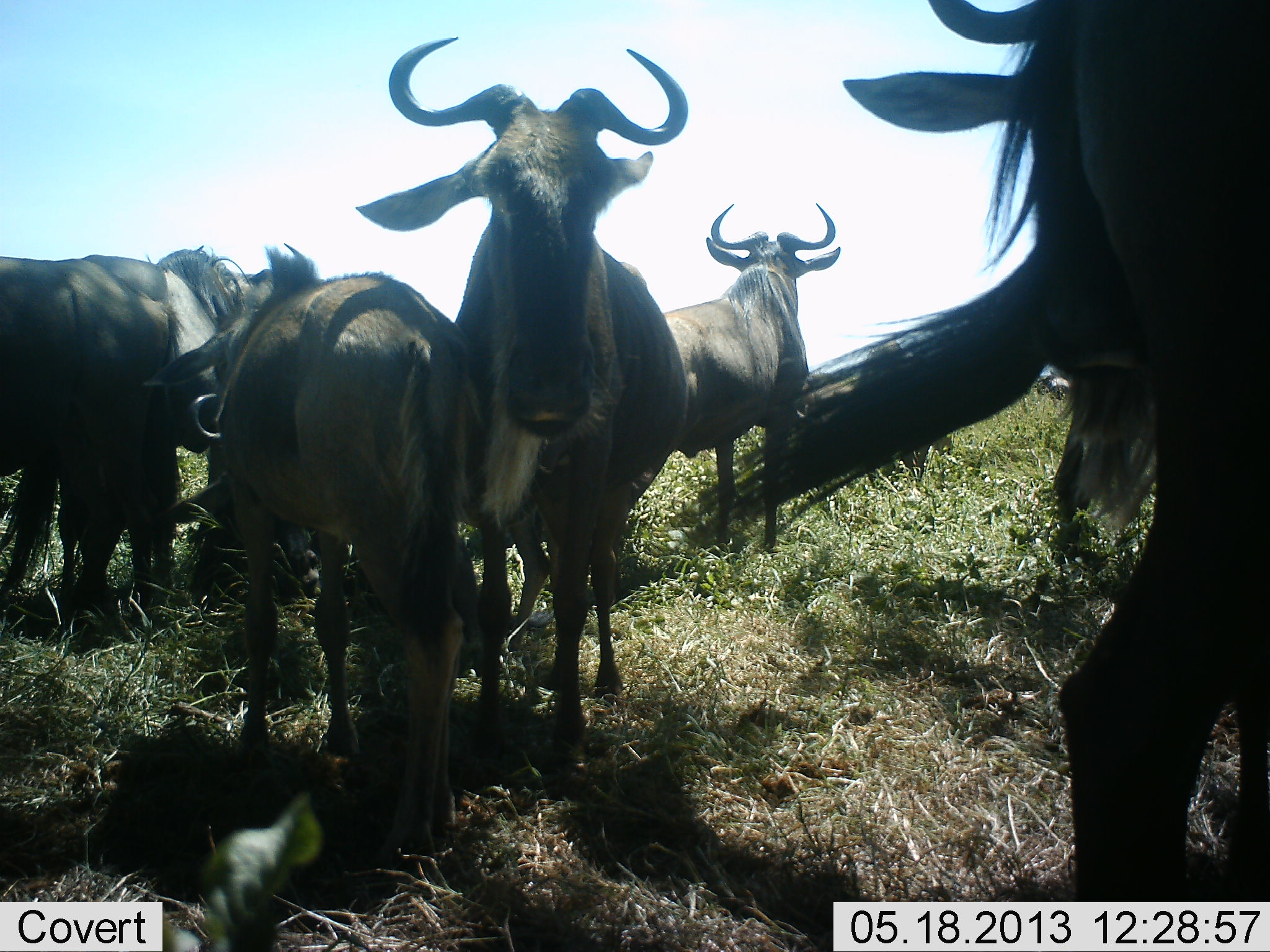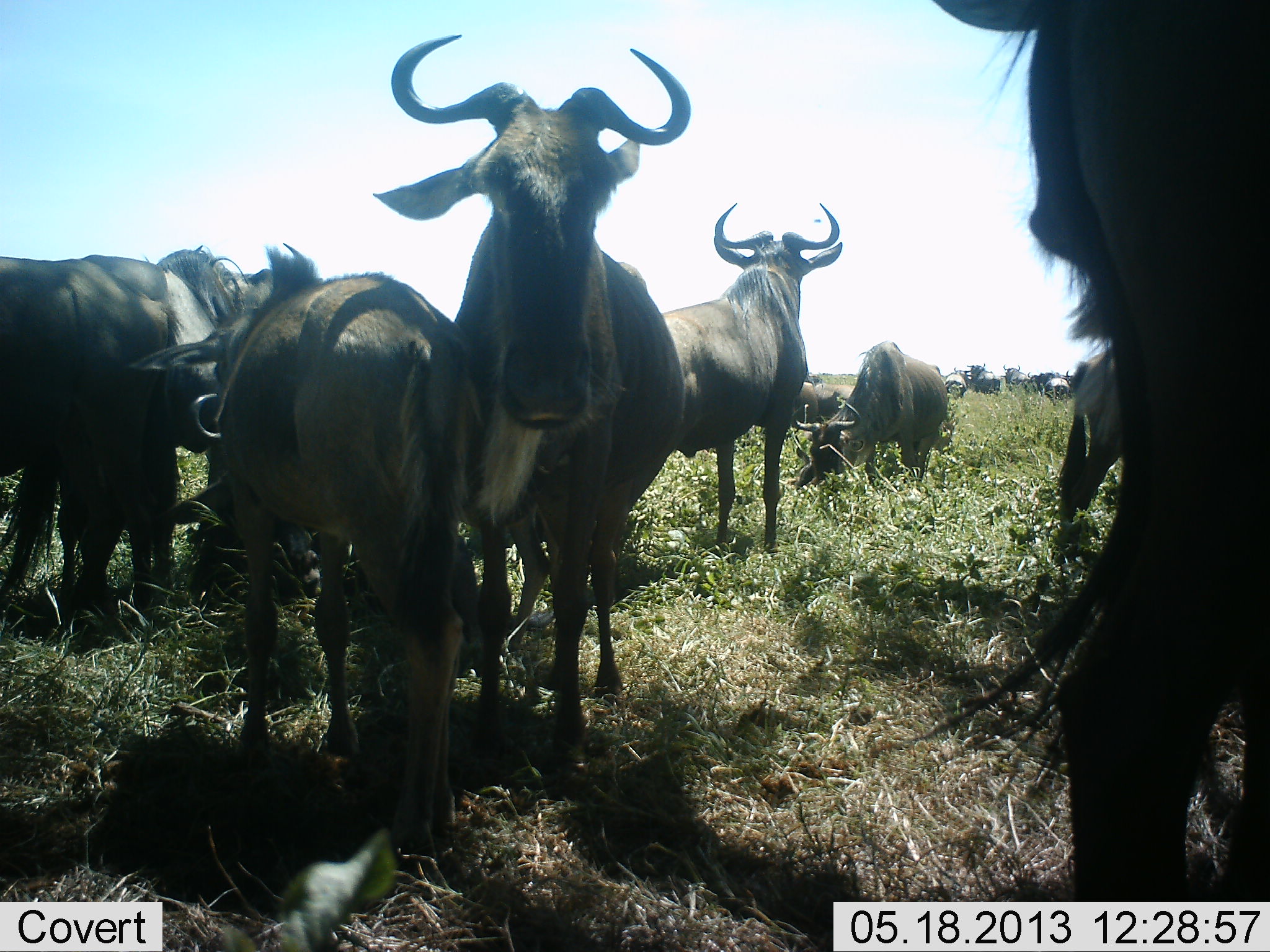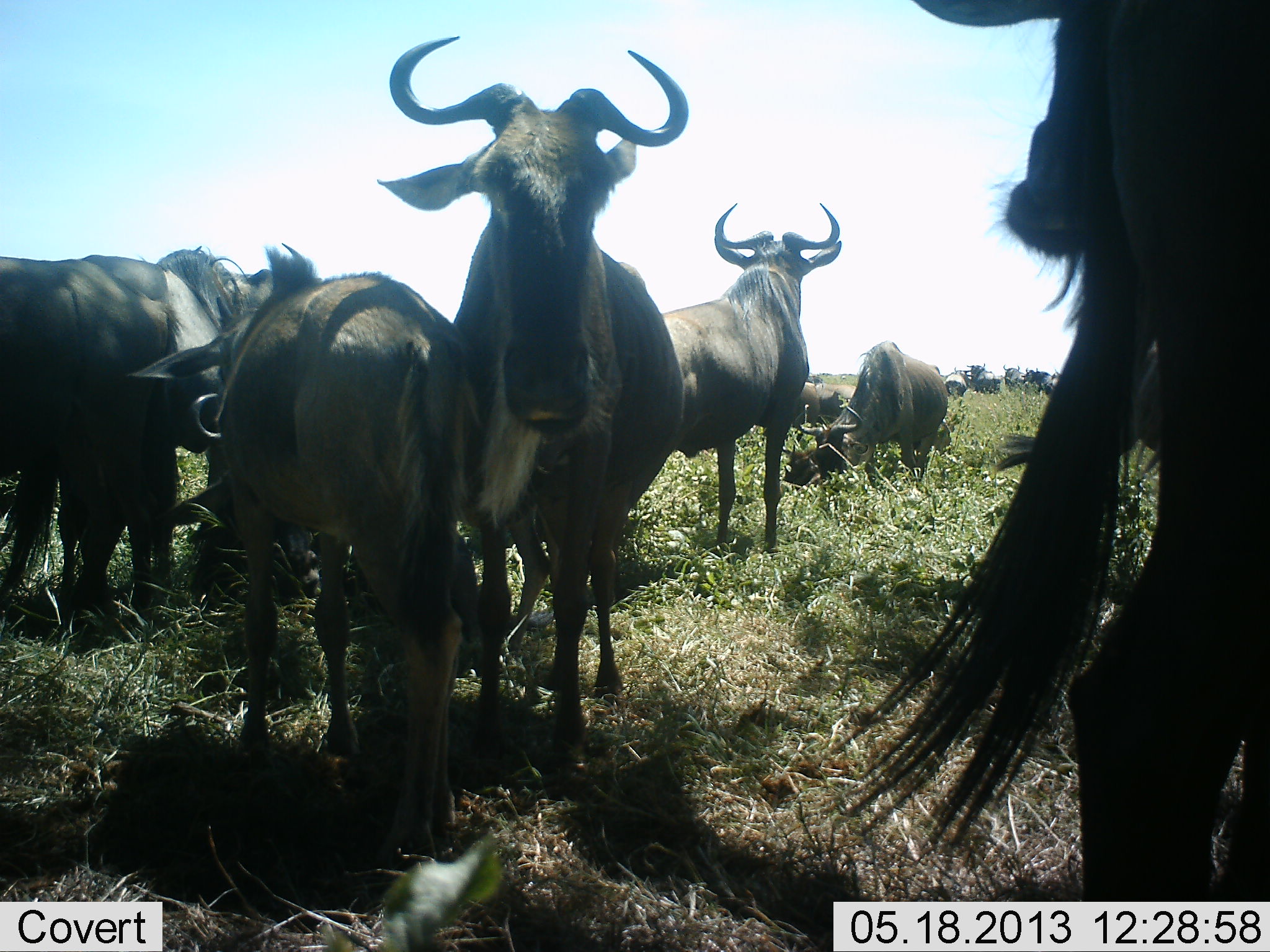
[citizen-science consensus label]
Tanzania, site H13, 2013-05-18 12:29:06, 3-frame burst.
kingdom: Animalia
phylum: Chordata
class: Mammalia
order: Artiodactyla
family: Bovidae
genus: Connochaetes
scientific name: Connochaetes taurinus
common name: blue wildebeest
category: wildebeest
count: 11-50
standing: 93%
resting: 32%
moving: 21%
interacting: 14%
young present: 11%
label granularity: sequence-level